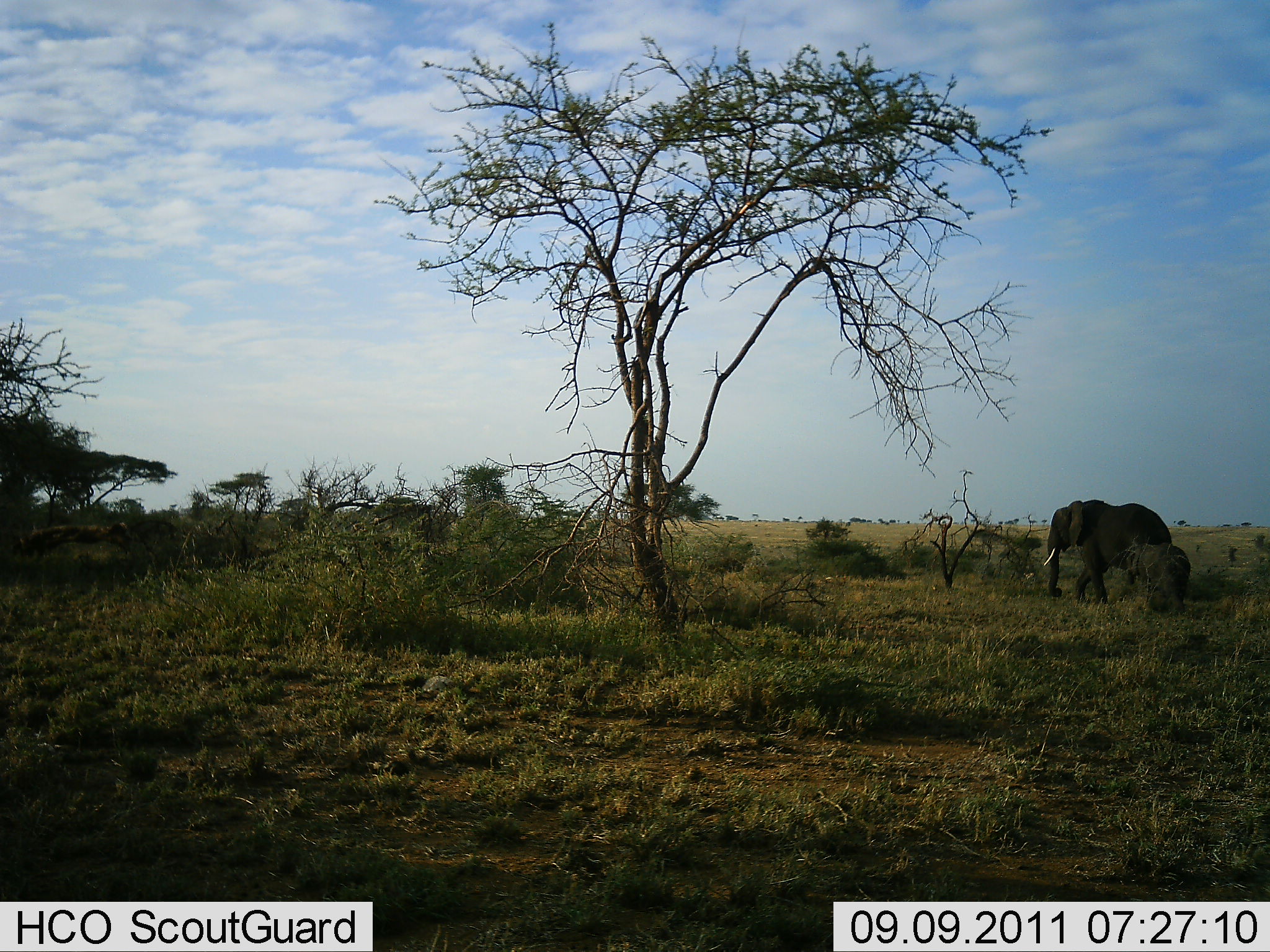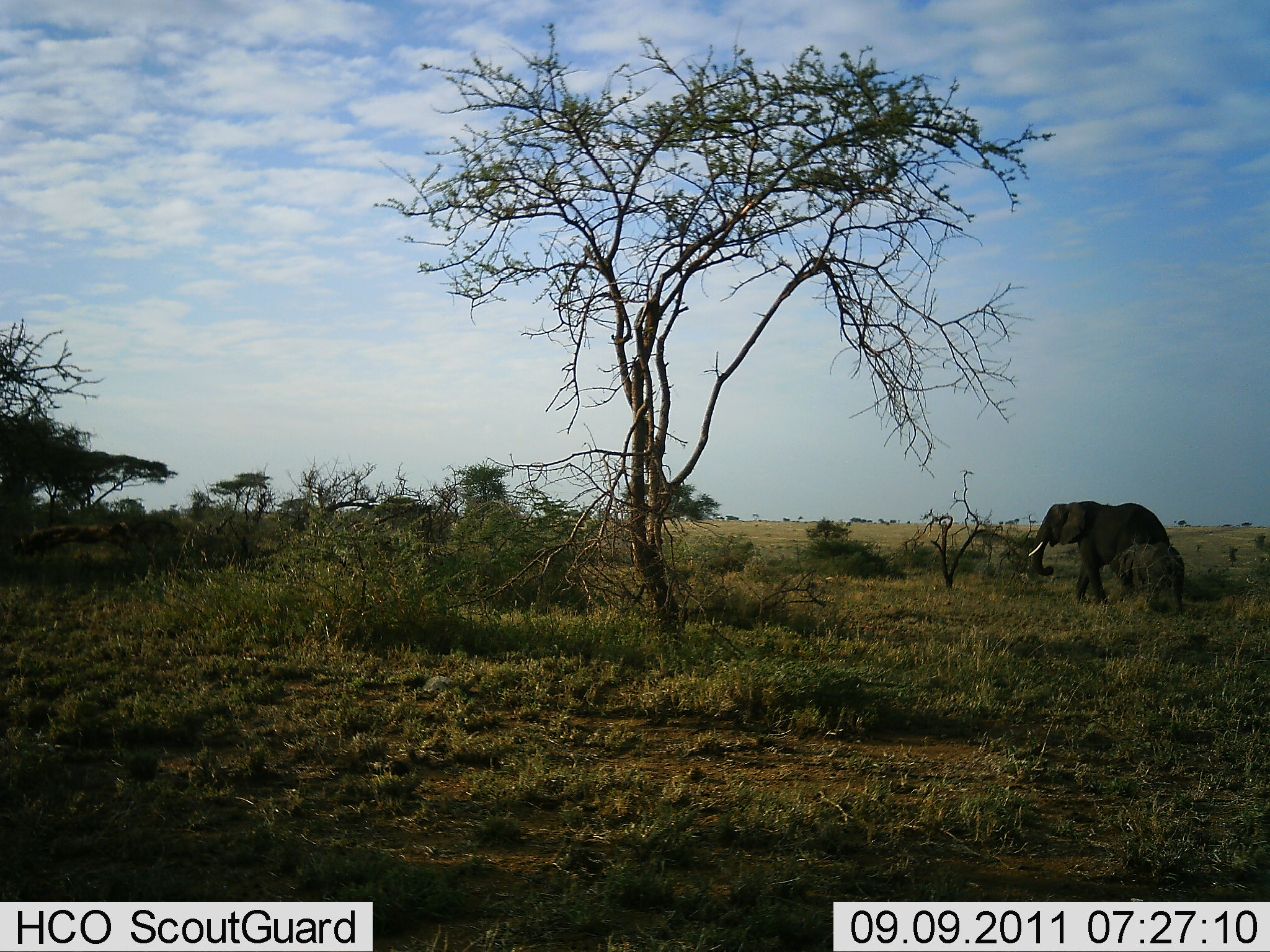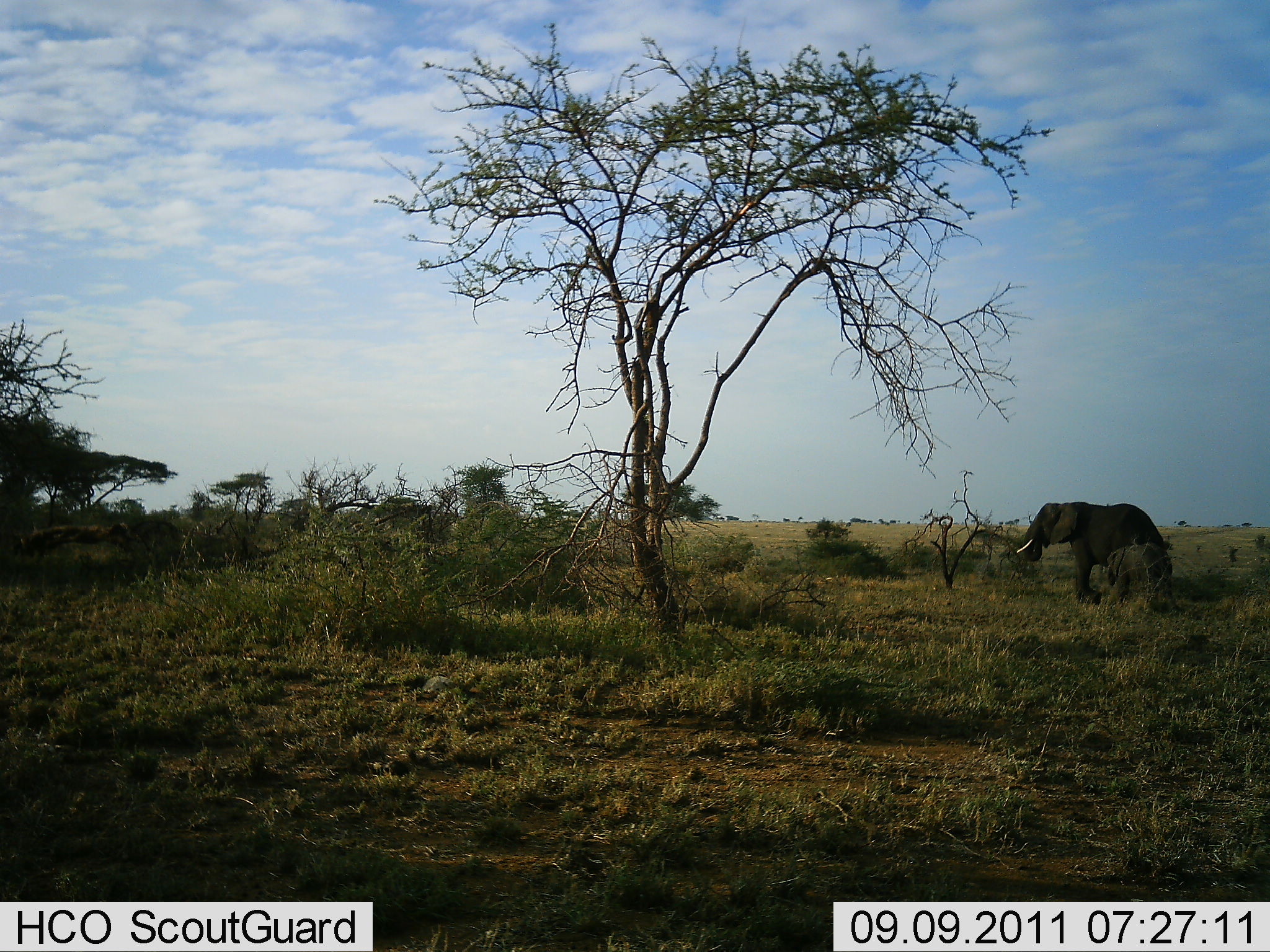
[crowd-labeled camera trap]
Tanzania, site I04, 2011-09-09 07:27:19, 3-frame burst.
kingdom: Animalia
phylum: Chordata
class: Mammalia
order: Proboscidea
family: Elephantidae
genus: Loxodonta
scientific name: Loxodonta africana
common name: african bush elephant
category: elephant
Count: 2.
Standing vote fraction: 9%.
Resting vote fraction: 0%.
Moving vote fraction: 82%.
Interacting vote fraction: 9%.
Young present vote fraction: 91%.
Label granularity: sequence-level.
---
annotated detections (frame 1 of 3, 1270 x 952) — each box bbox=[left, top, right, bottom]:
animal: bbox=[1043, 499, 1172, 604]; bbox=[1127, 543, 1190, 613]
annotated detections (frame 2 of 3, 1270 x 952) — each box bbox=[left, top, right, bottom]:
animal: bbox=[1029, 500, 1170, 603]; bbox=[1108, 542, 1184, 614]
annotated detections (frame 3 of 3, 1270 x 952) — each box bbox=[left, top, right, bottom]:
animal: bbox=[1015, 500, 1164, 604]; bbox=[1107, 543, 1173, 603]